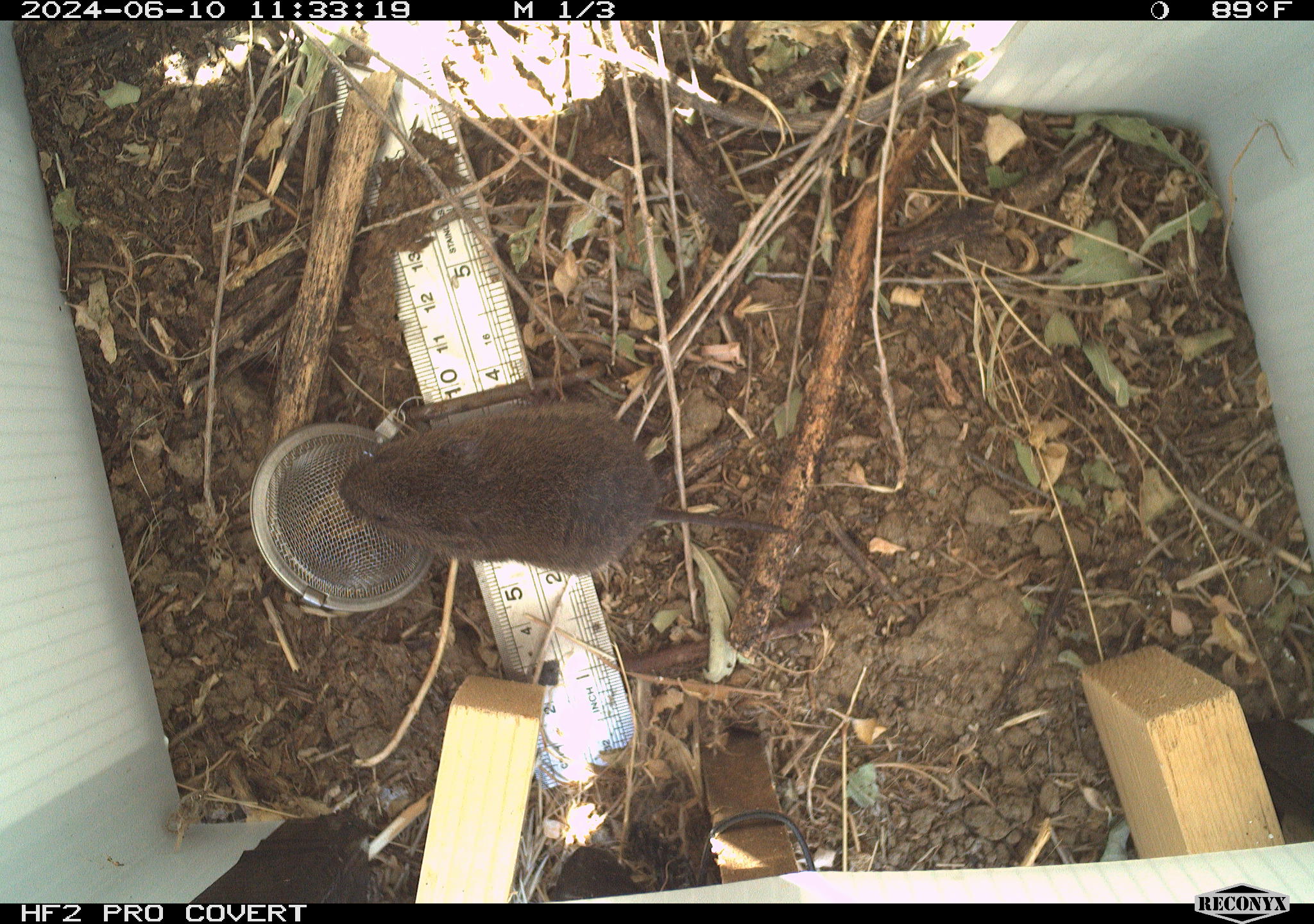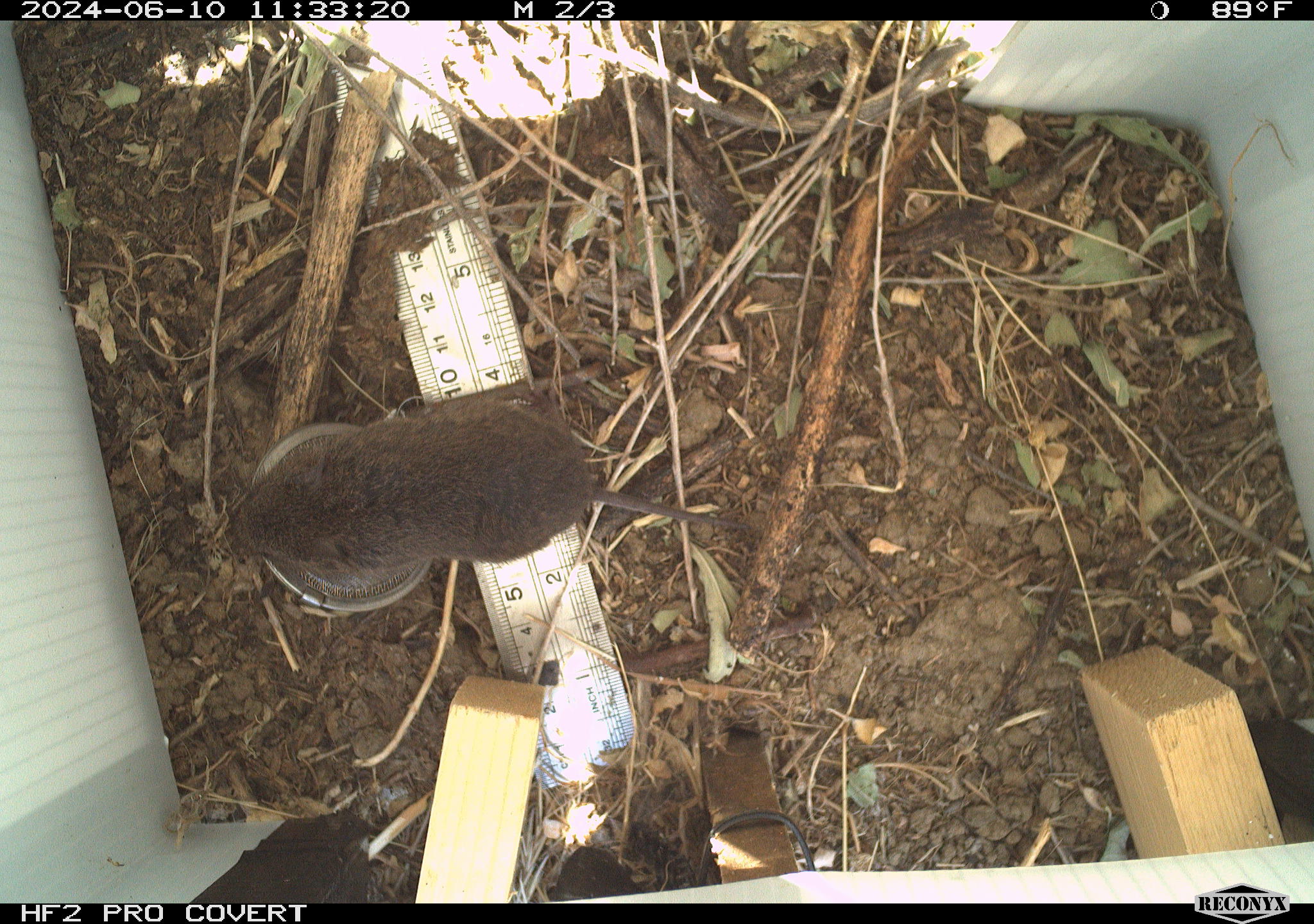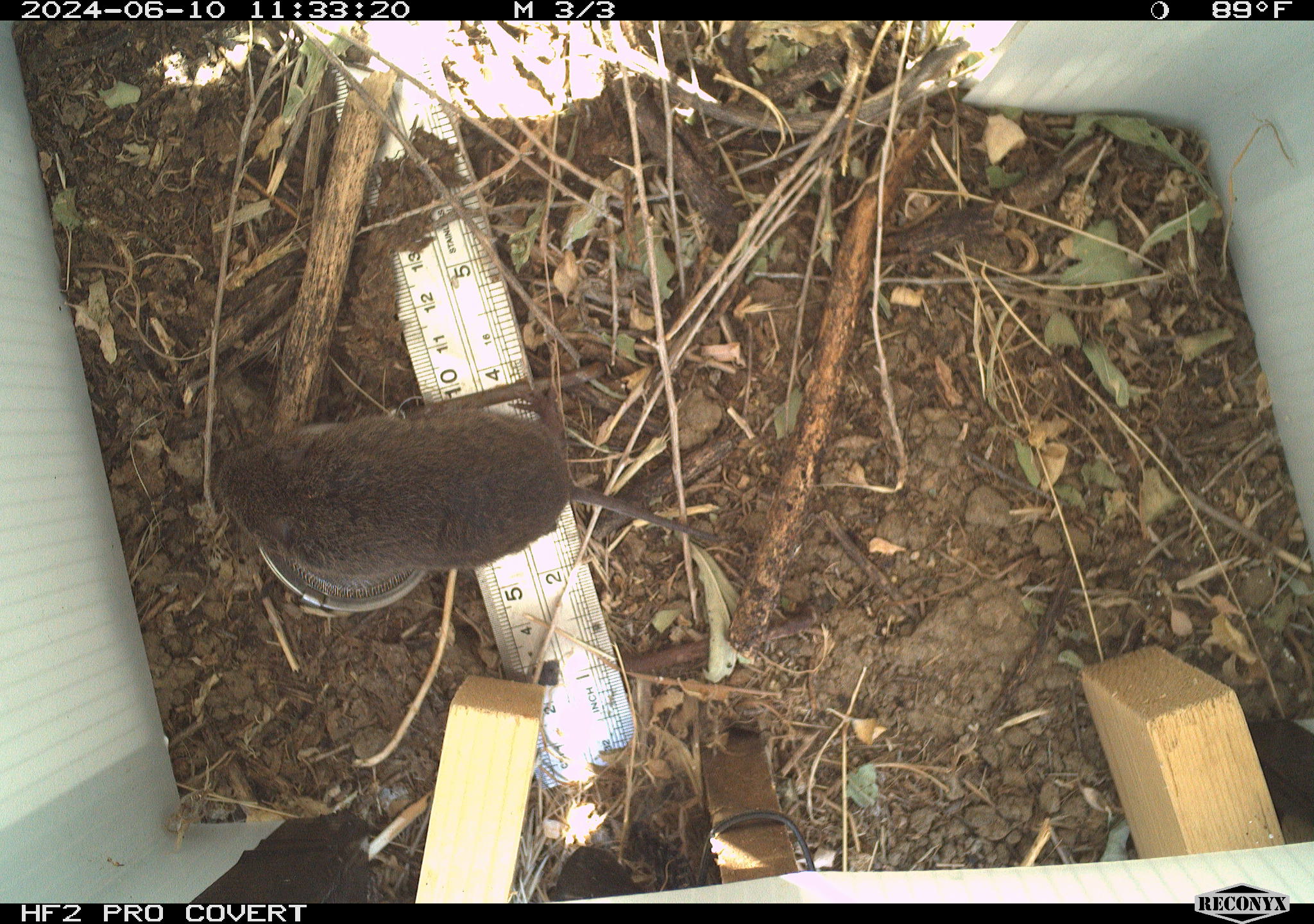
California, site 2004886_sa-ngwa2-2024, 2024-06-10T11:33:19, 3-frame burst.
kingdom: Animalia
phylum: Chordata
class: Mammalia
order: Rodentia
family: Cricetidae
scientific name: Arvicolinae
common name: voles, lemmings, and muskrats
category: arvicolinae subfamily